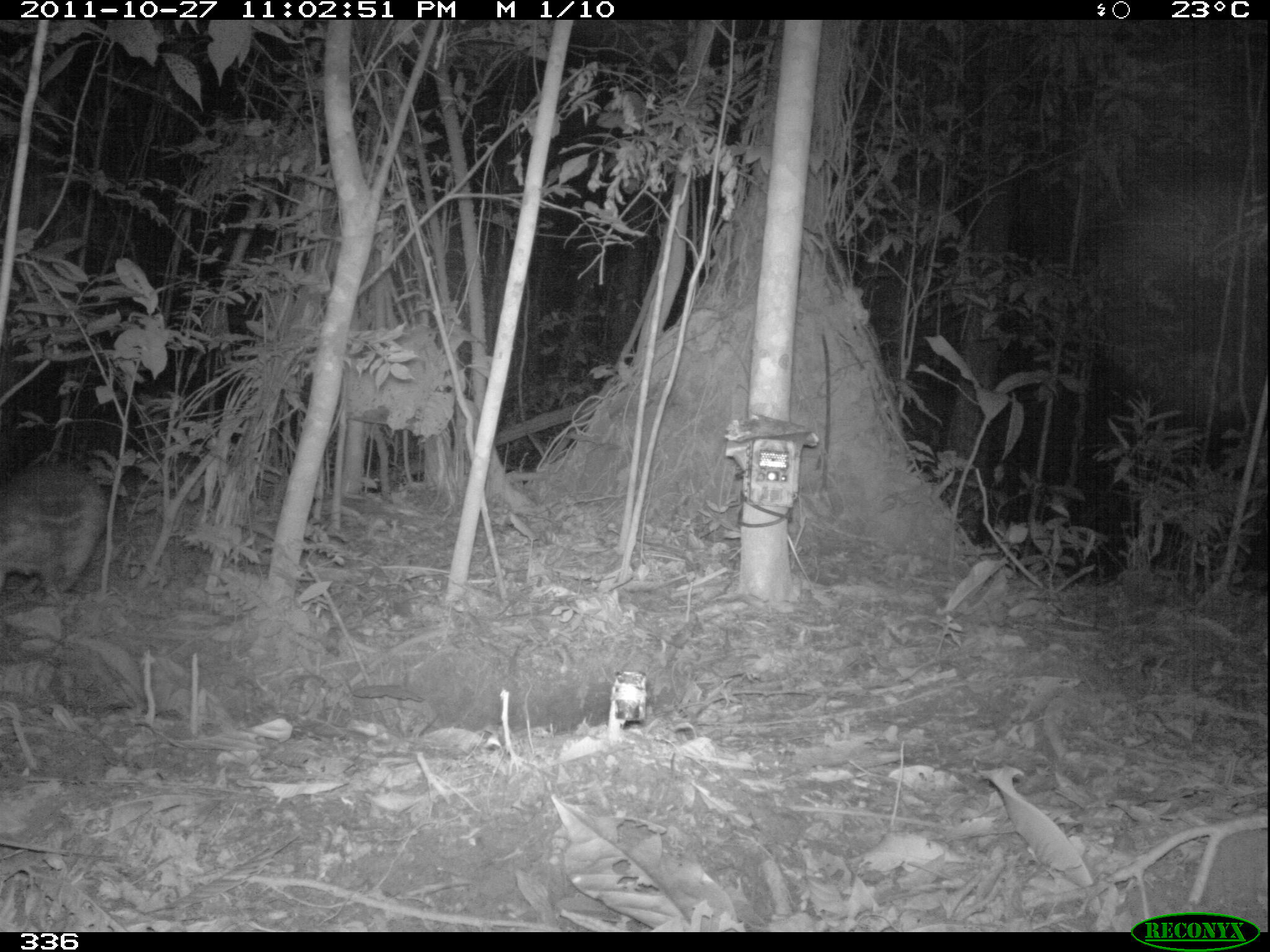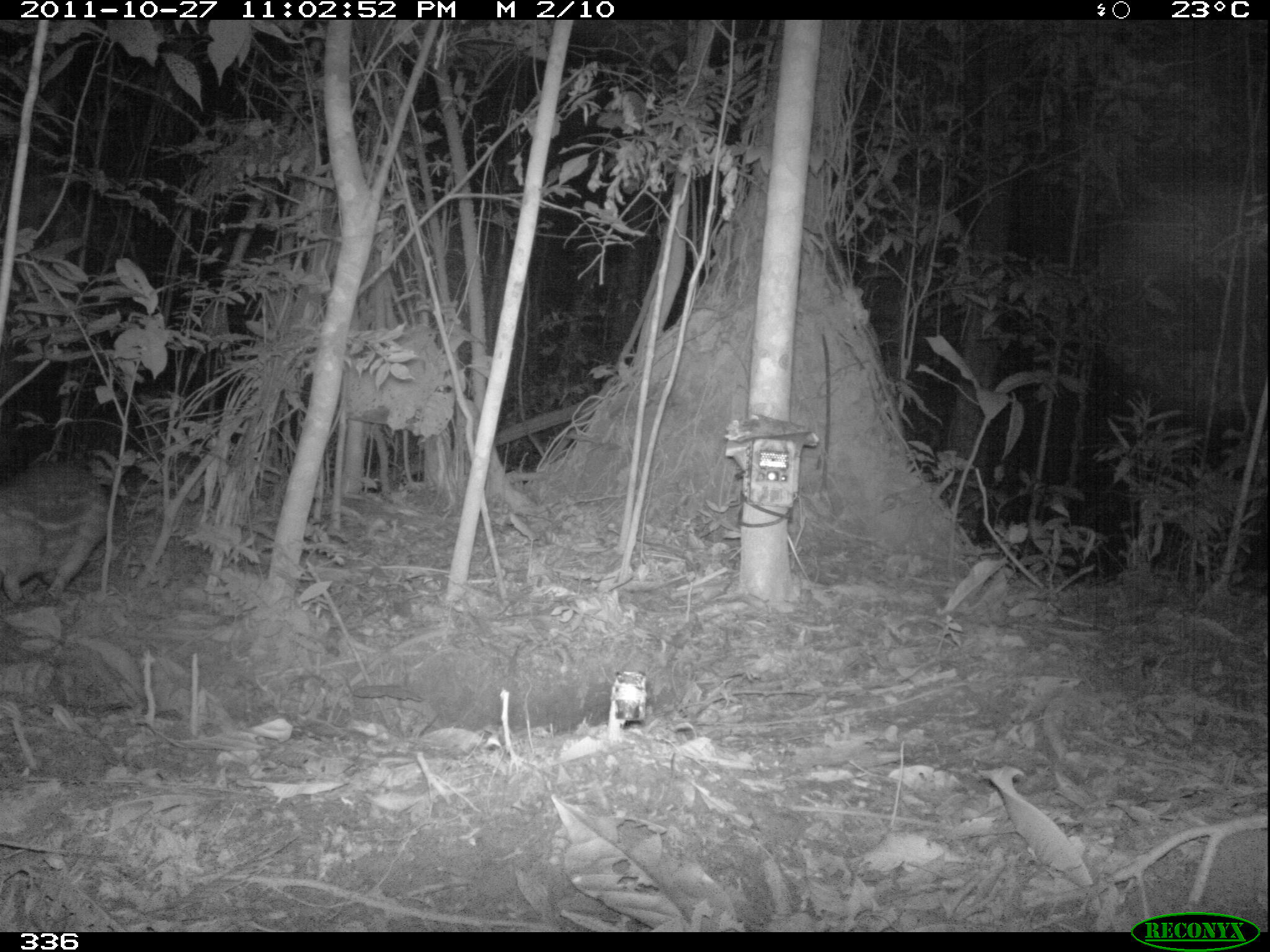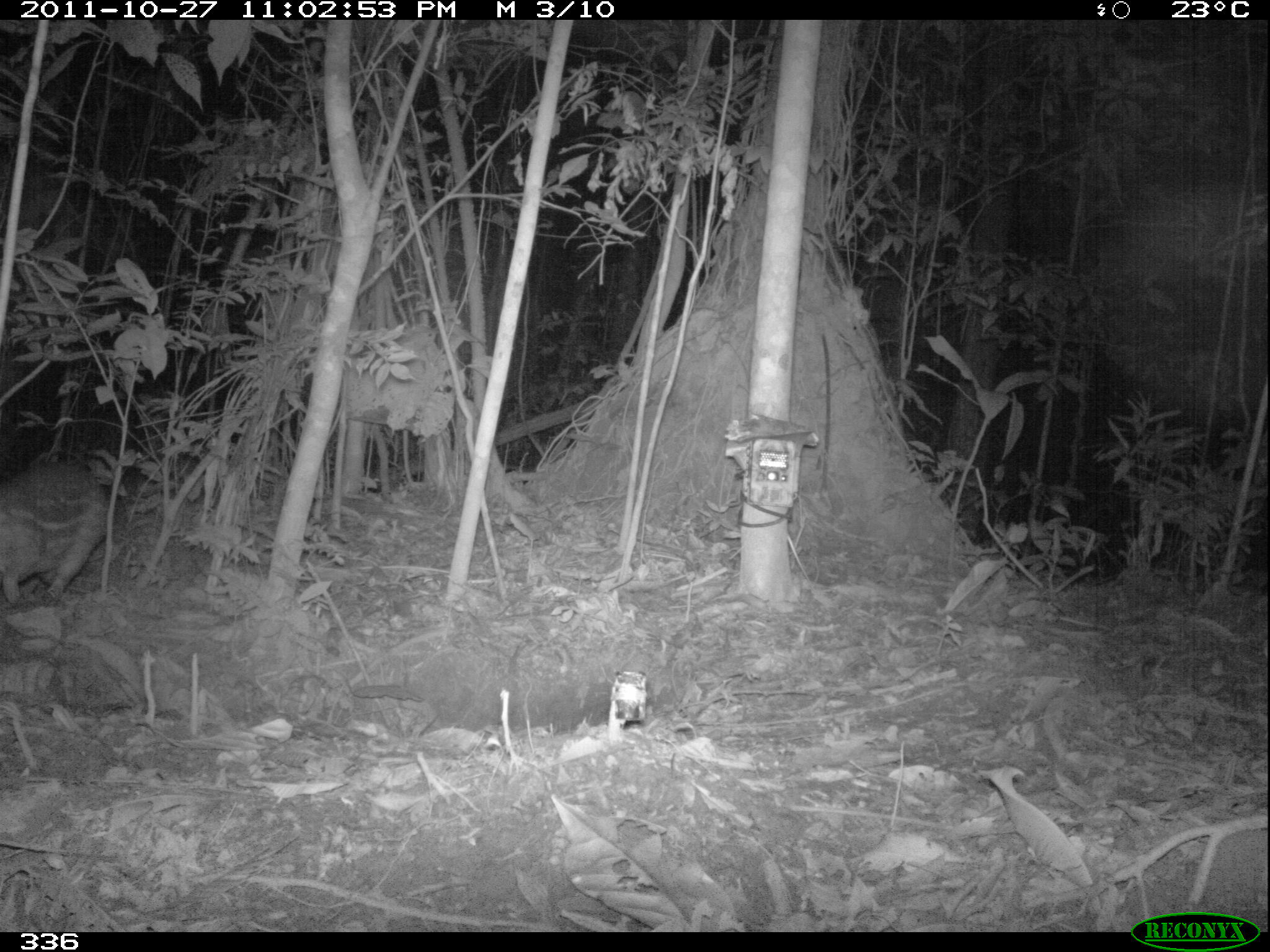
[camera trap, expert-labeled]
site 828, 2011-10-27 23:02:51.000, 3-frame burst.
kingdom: Animalia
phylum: Chordata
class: Mammalia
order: Rodentia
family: Cuniculidae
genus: Cuniculus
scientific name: Cuniculus paca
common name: spotted paca